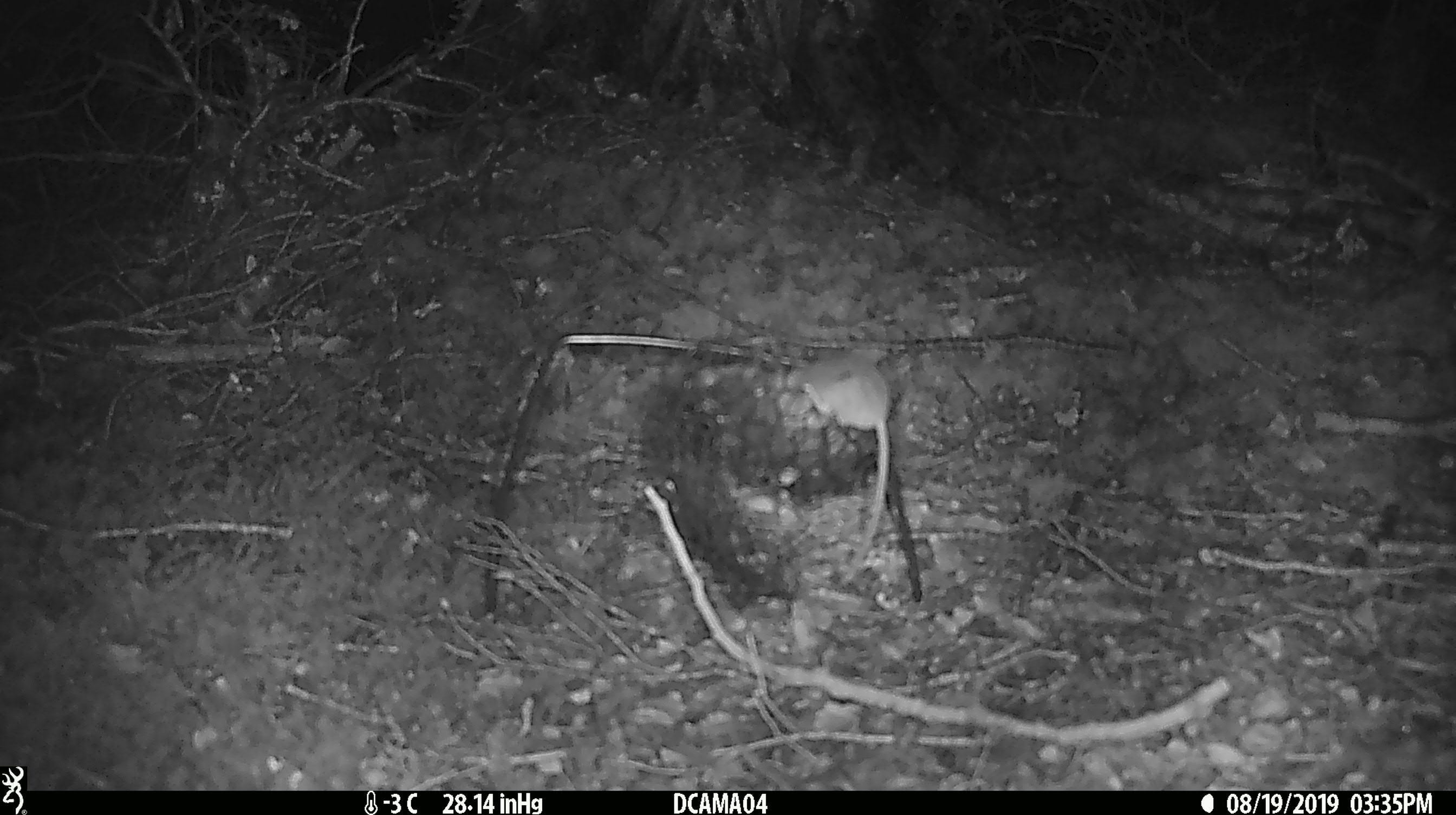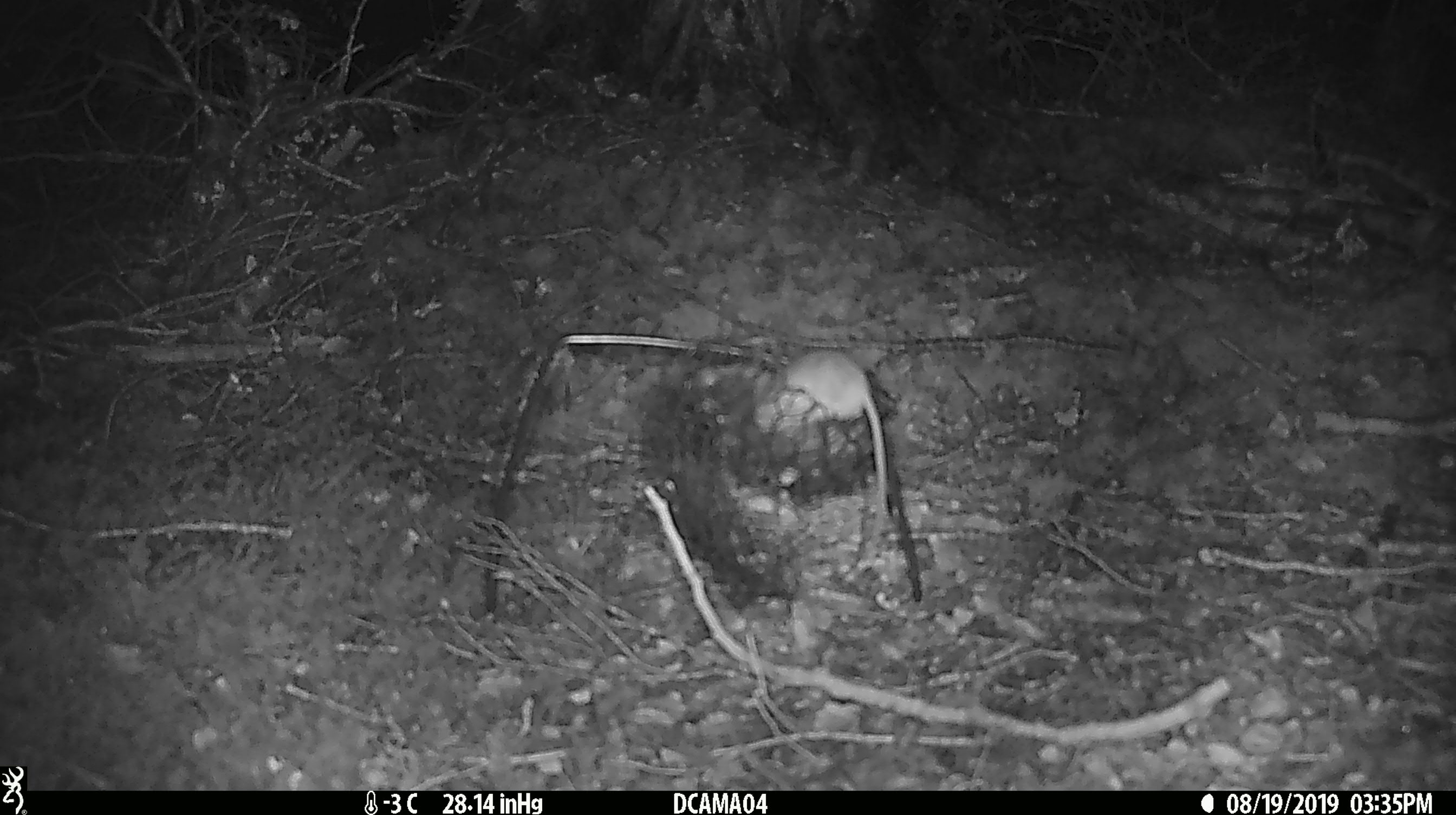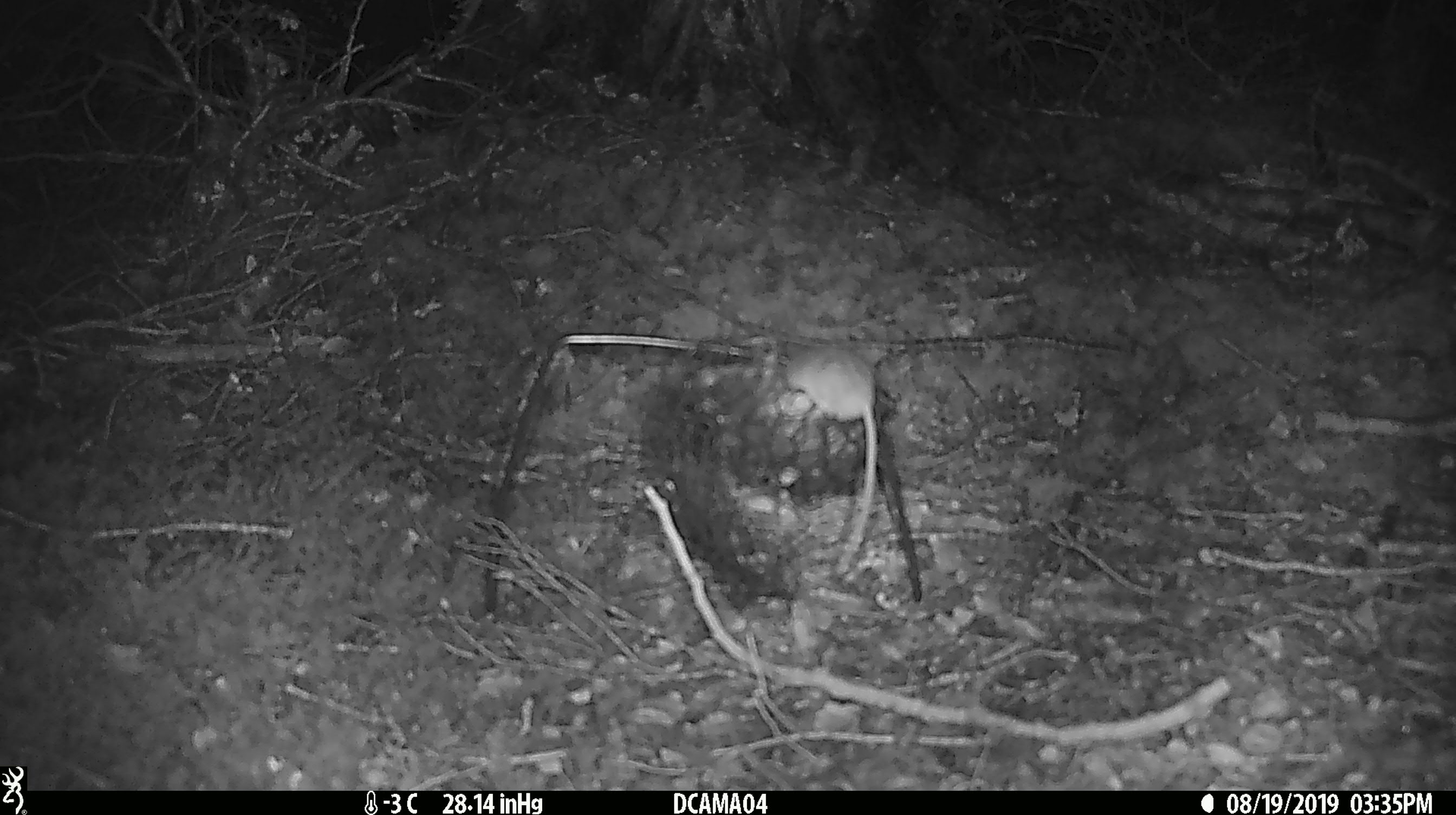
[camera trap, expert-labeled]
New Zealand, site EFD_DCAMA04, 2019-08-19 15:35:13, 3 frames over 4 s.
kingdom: Animalia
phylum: Chordata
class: Mammalia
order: Rodentia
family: Muridae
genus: Mus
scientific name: Mus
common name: mouse